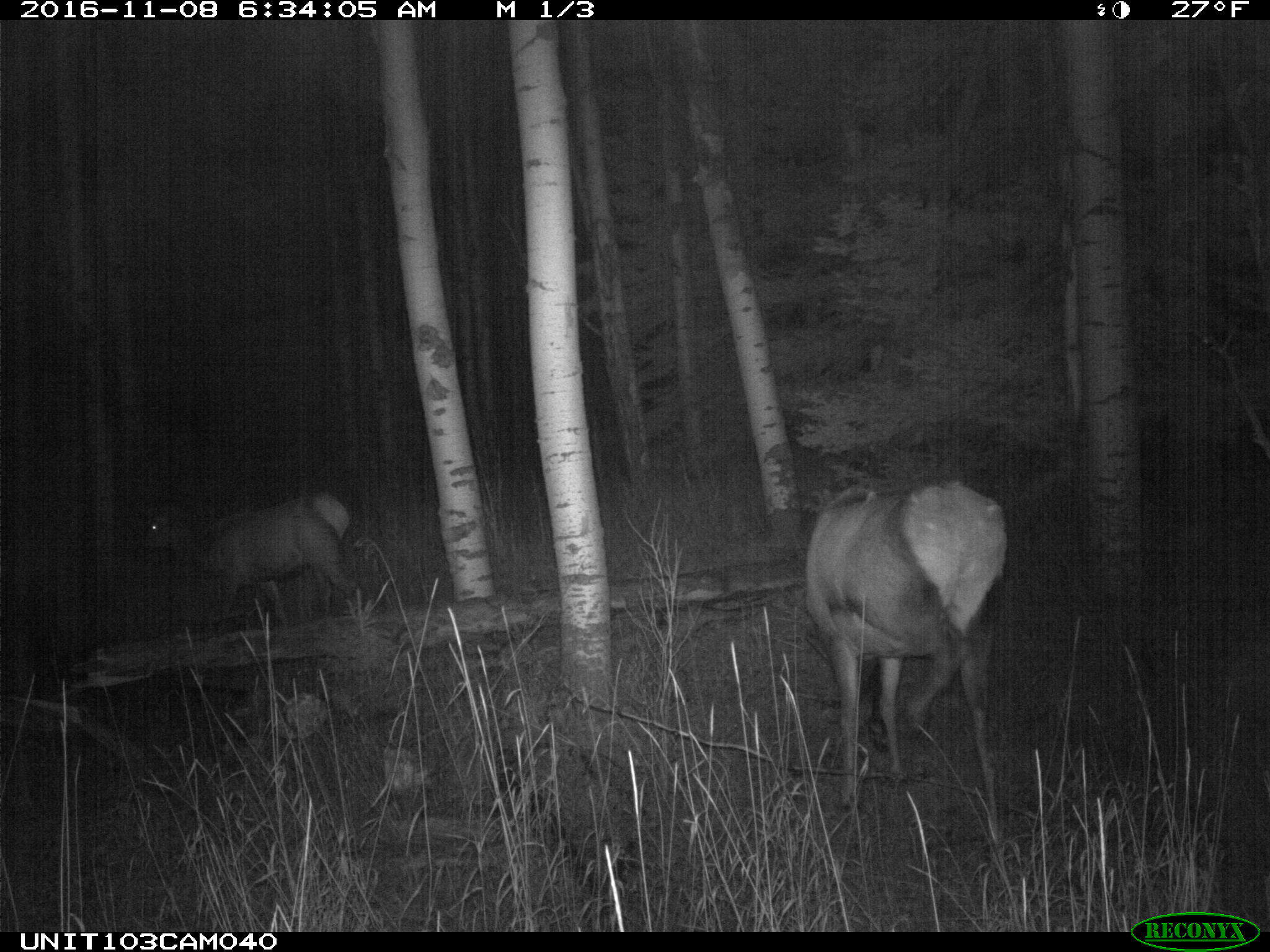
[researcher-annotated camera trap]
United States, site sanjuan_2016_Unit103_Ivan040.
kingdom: Animalia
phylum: Chordata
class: Mammalia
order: Artiodactyla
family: Cervidae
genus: Cervus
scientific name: Cervus elaphus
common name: red deer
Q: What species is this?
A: Cervus elaphus (red deer).